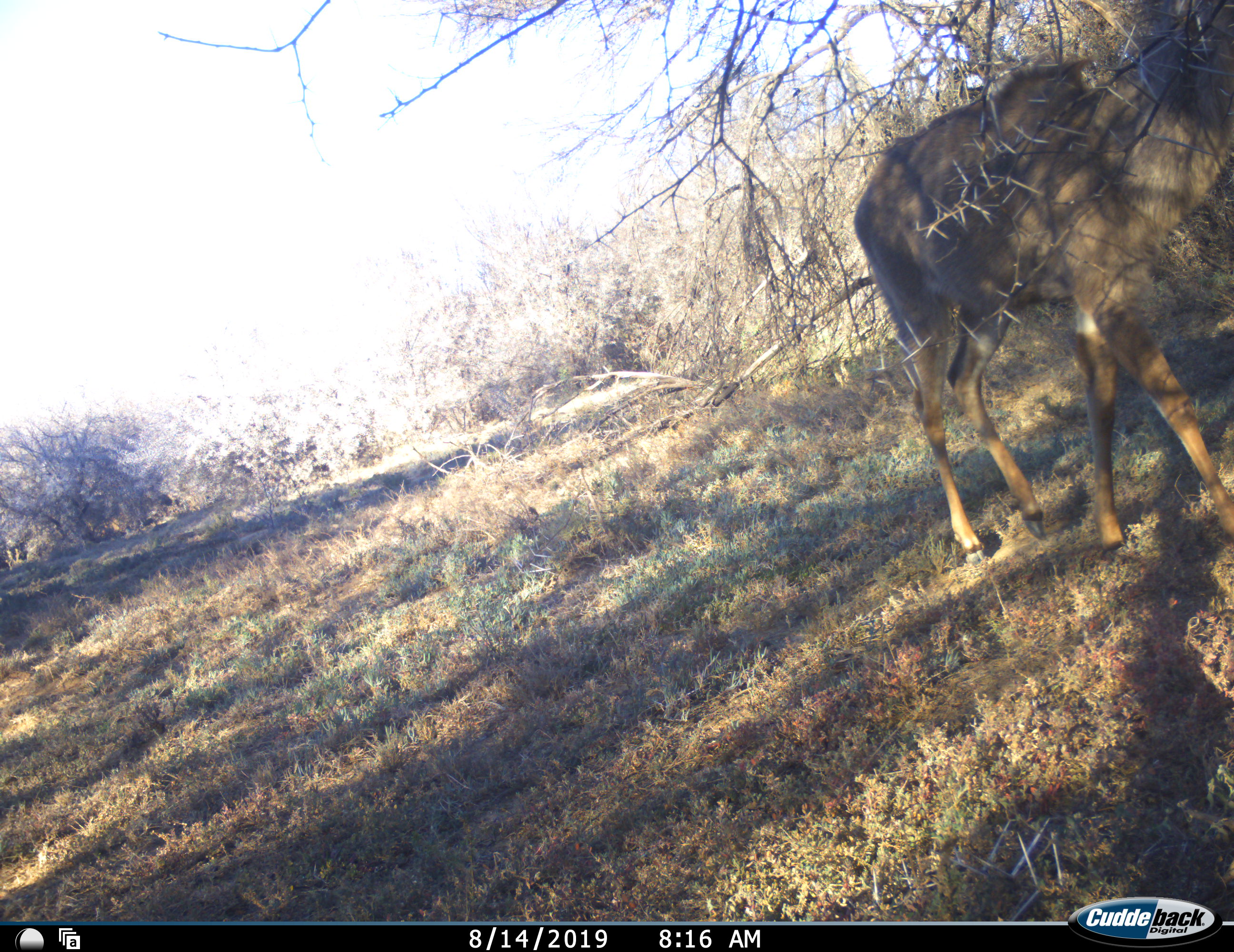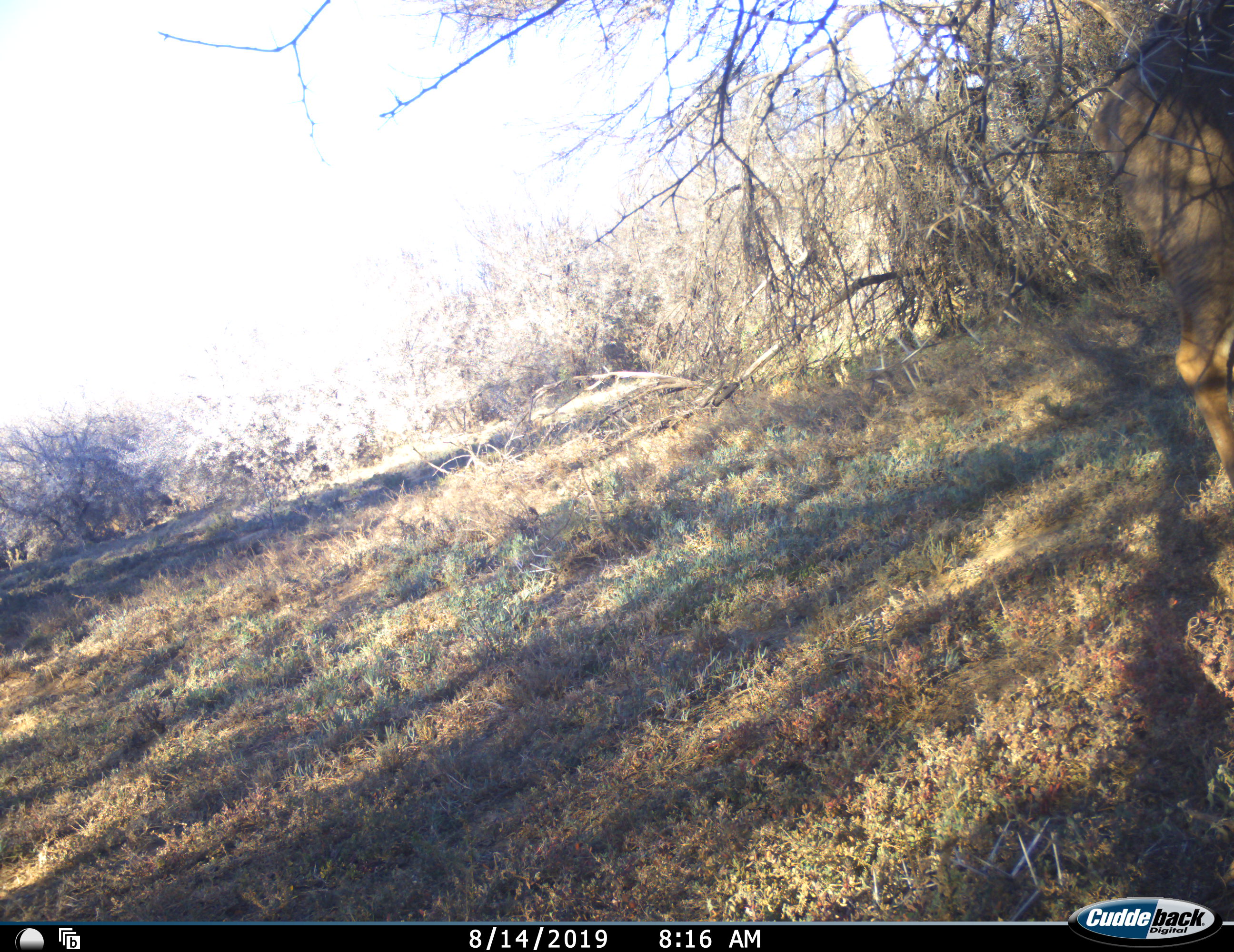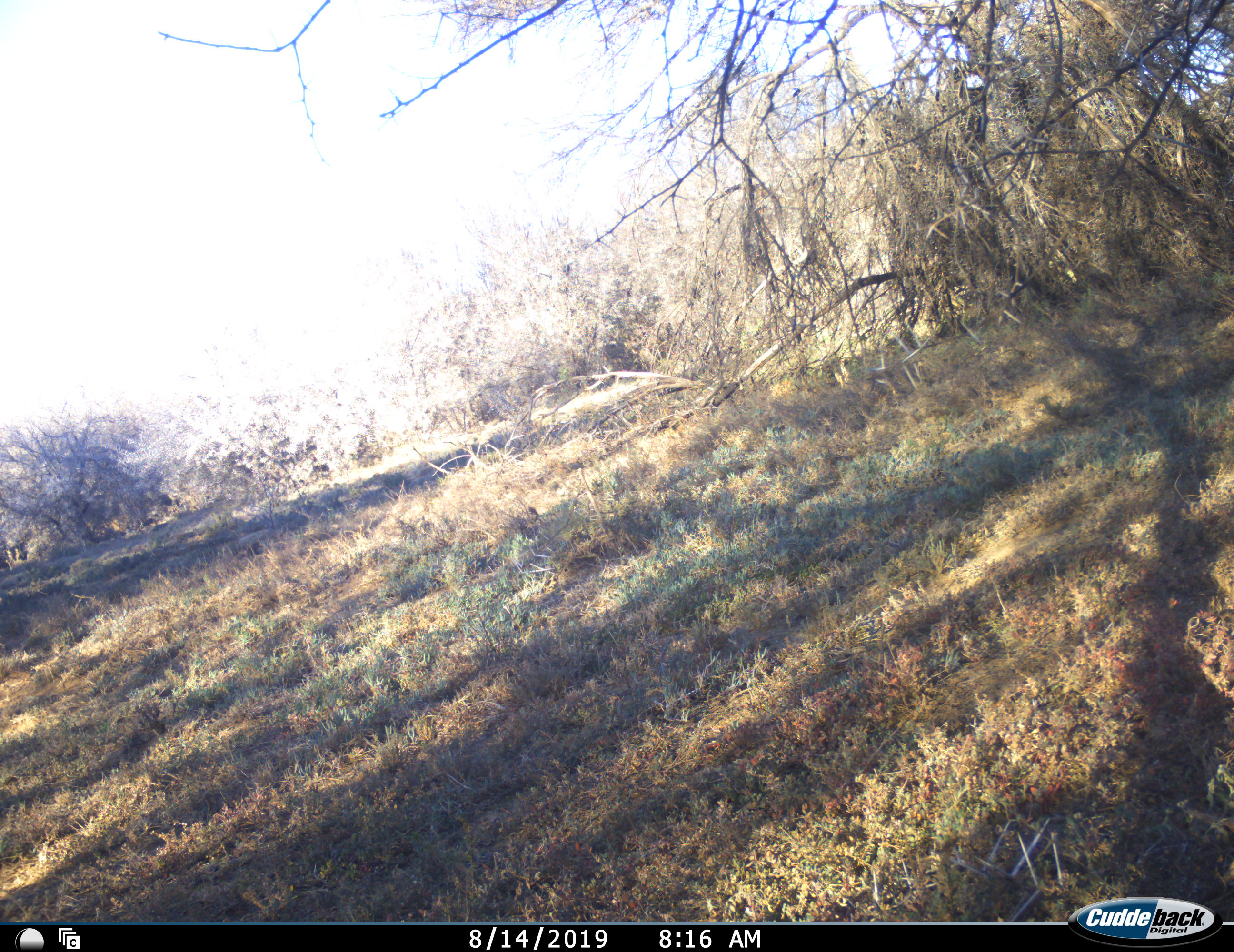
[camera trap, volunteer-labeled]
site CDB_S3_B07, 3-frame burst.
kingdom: Animalia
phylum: Chordata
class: Mammalia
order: Artiodactyla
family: Bovidae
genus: Tragelaphus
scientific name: Tragelaphus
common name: kudu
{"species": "kudu (Tragelaphus)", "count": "1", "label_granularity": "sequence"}